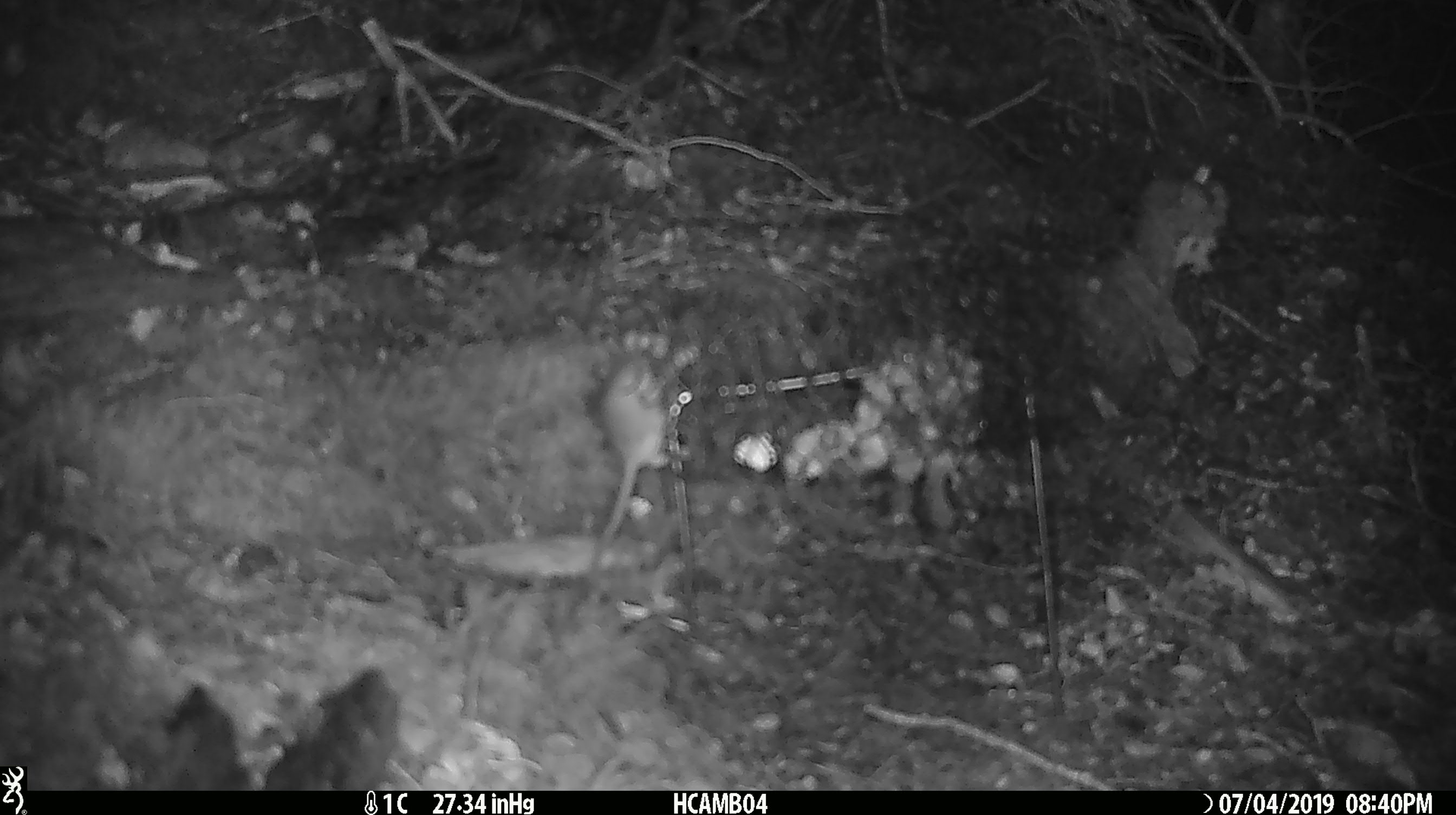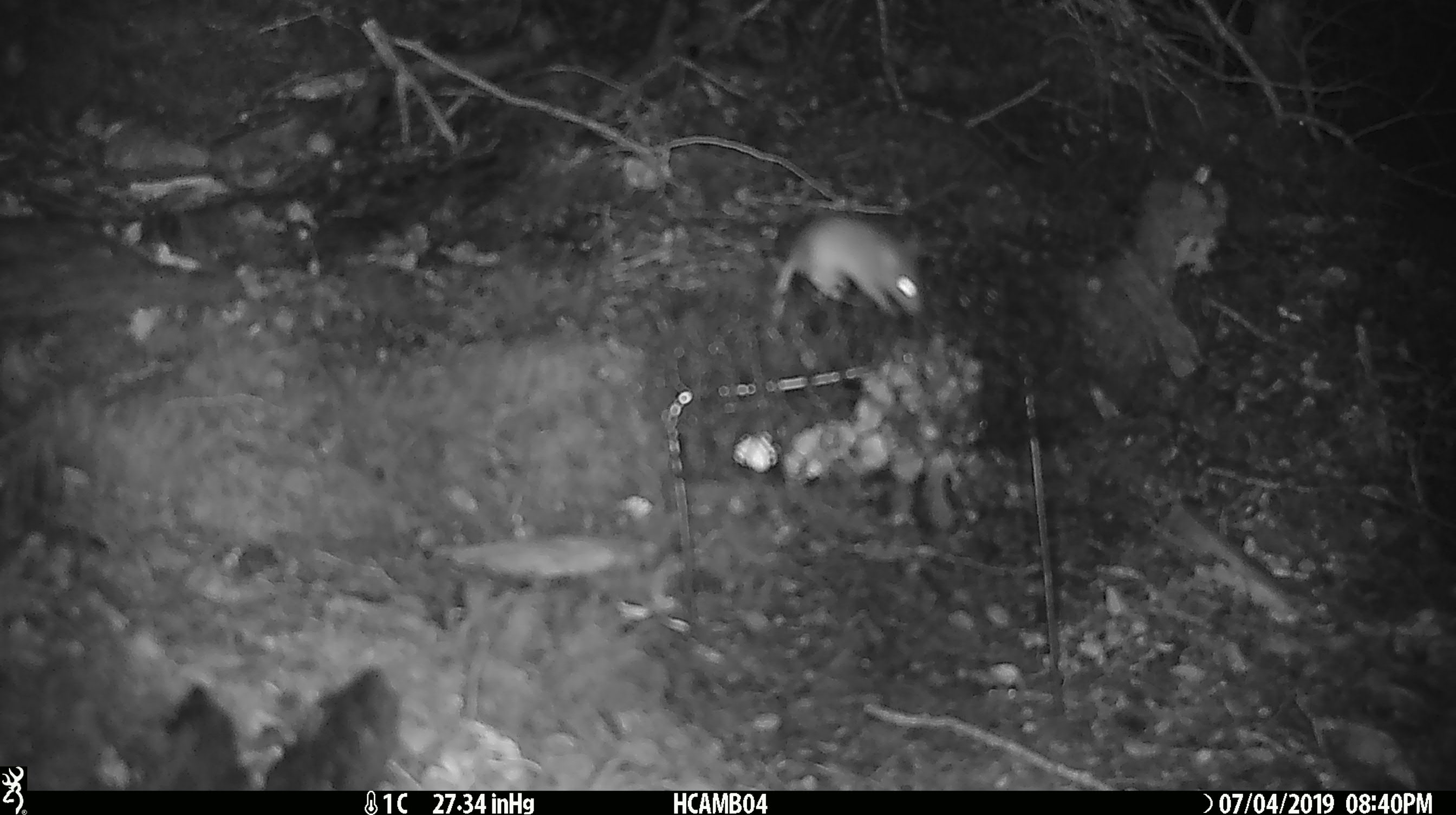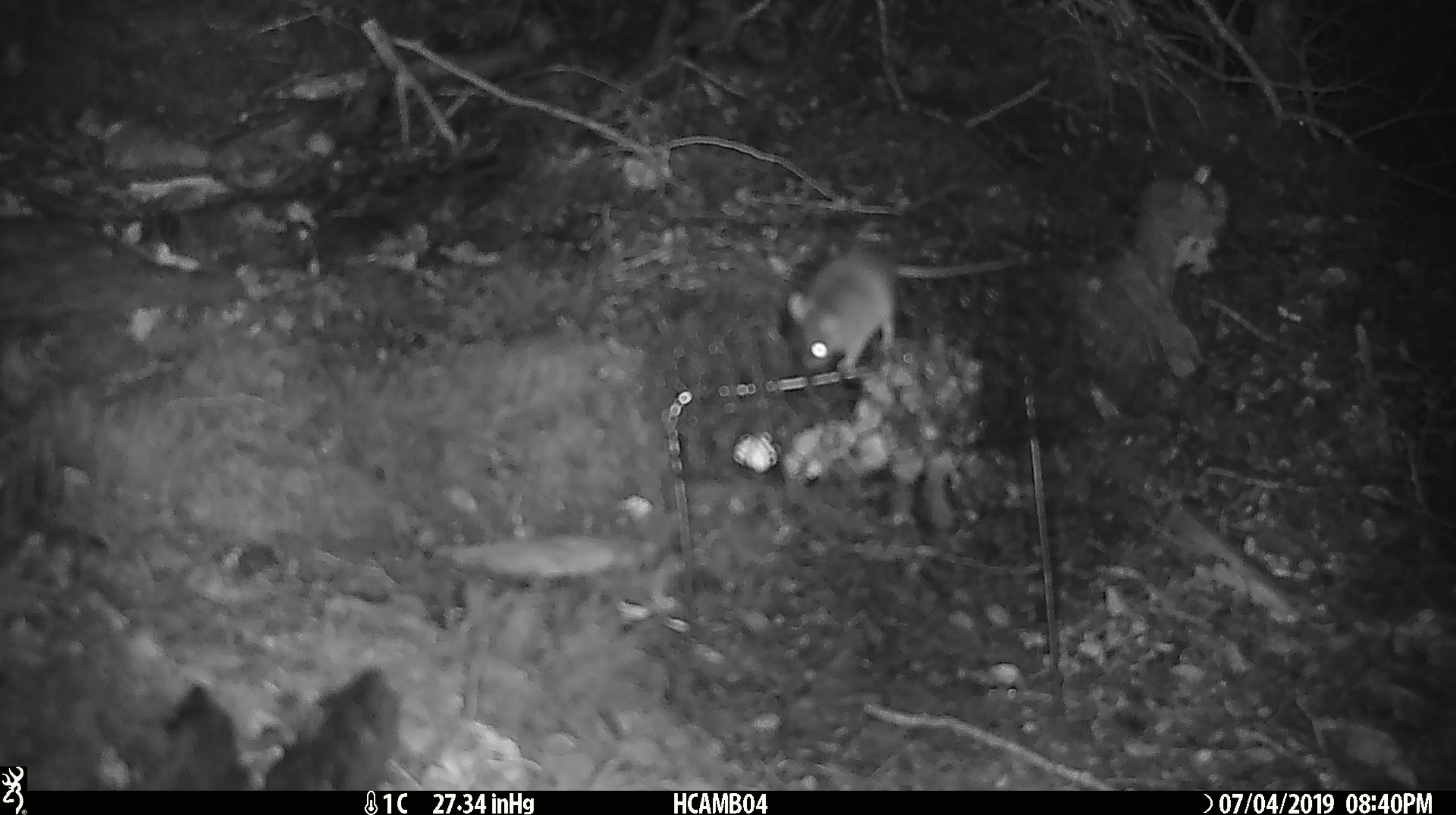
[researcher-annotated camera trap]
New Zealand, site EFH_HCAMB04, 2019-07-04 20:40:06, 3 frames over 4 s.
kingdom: Animalia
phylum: Chordata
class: Mammalia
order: Rodentia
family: Muridae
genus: Mus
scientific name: Mus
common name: mouse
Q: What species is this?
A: Mouse (Mus).